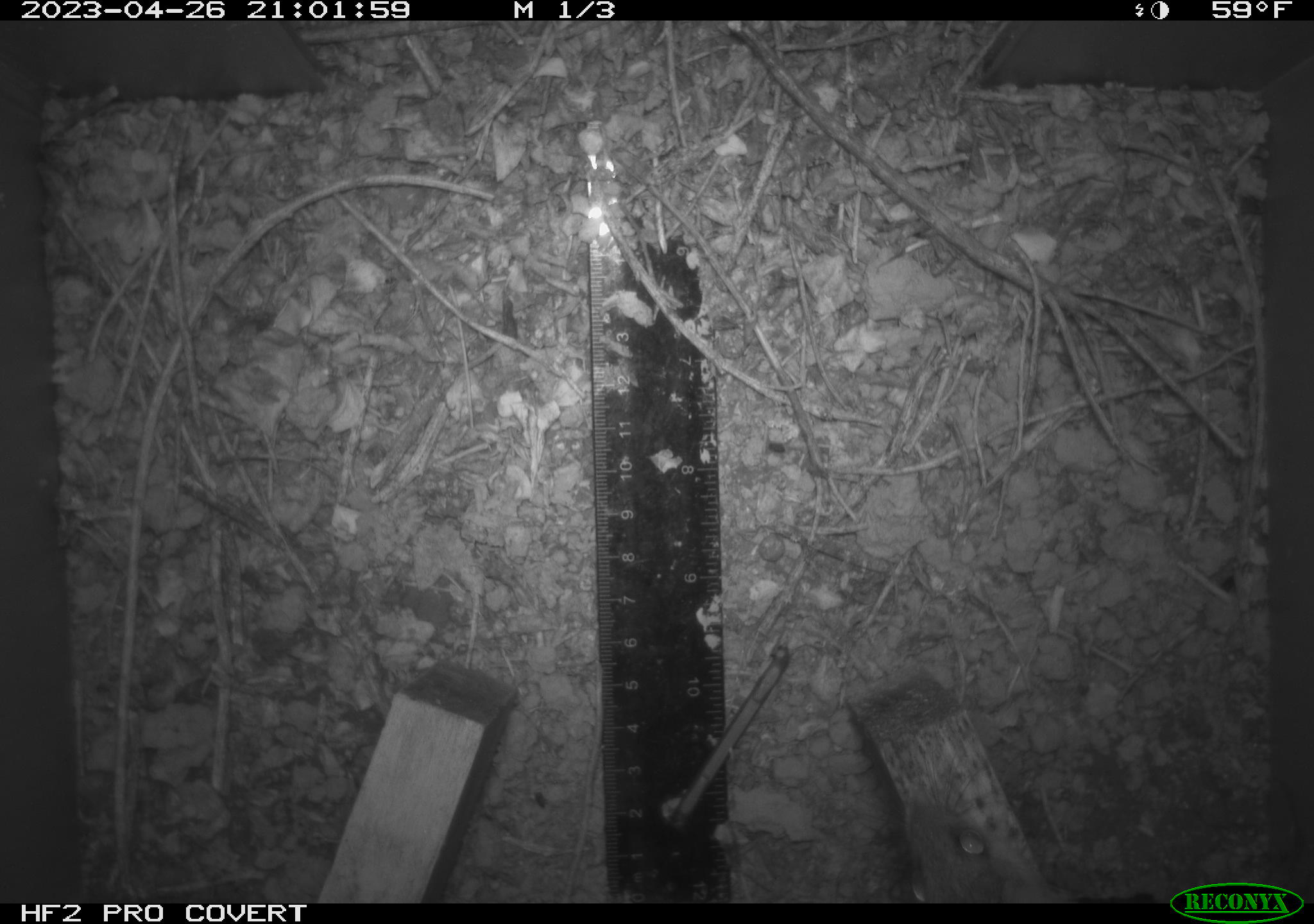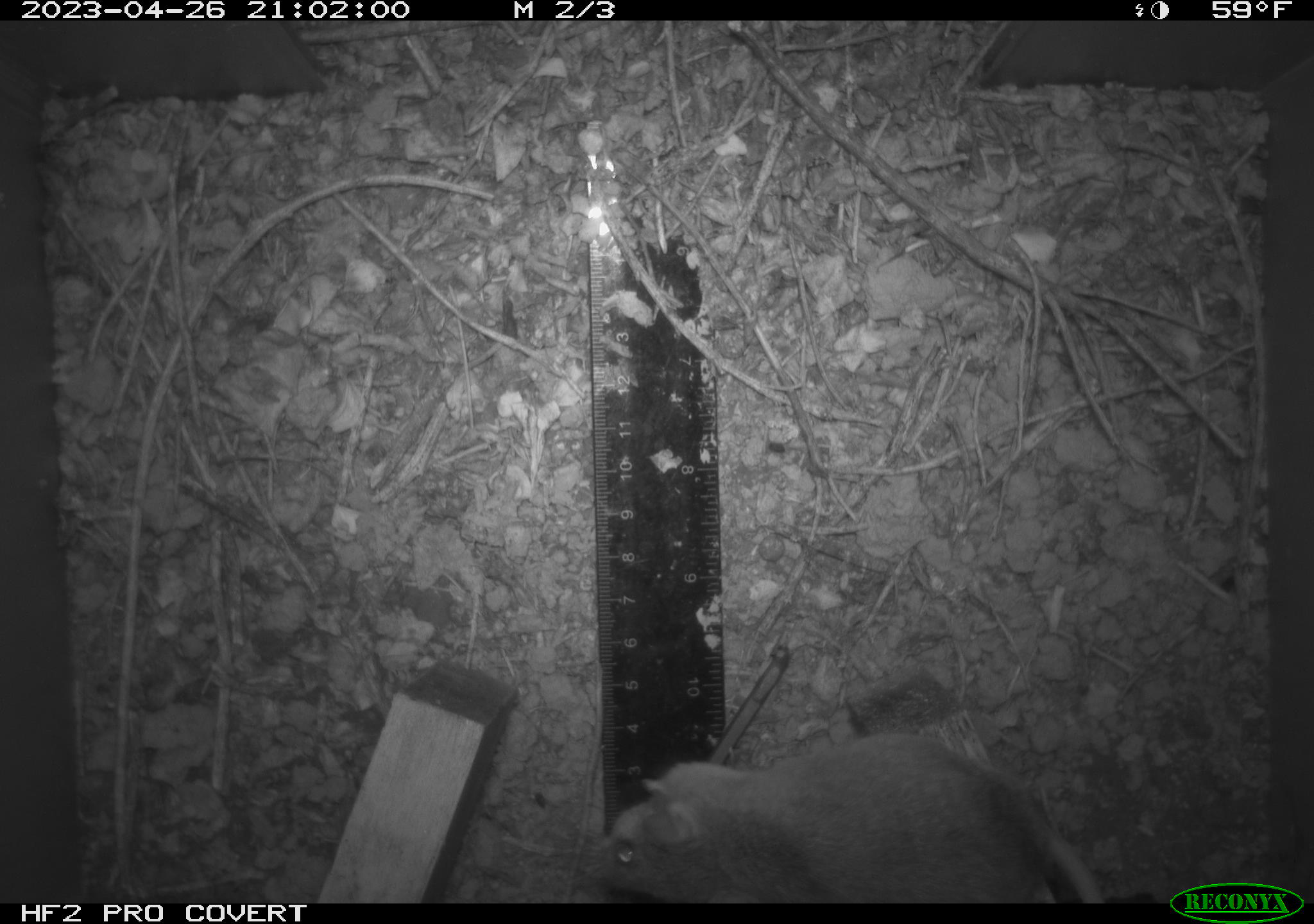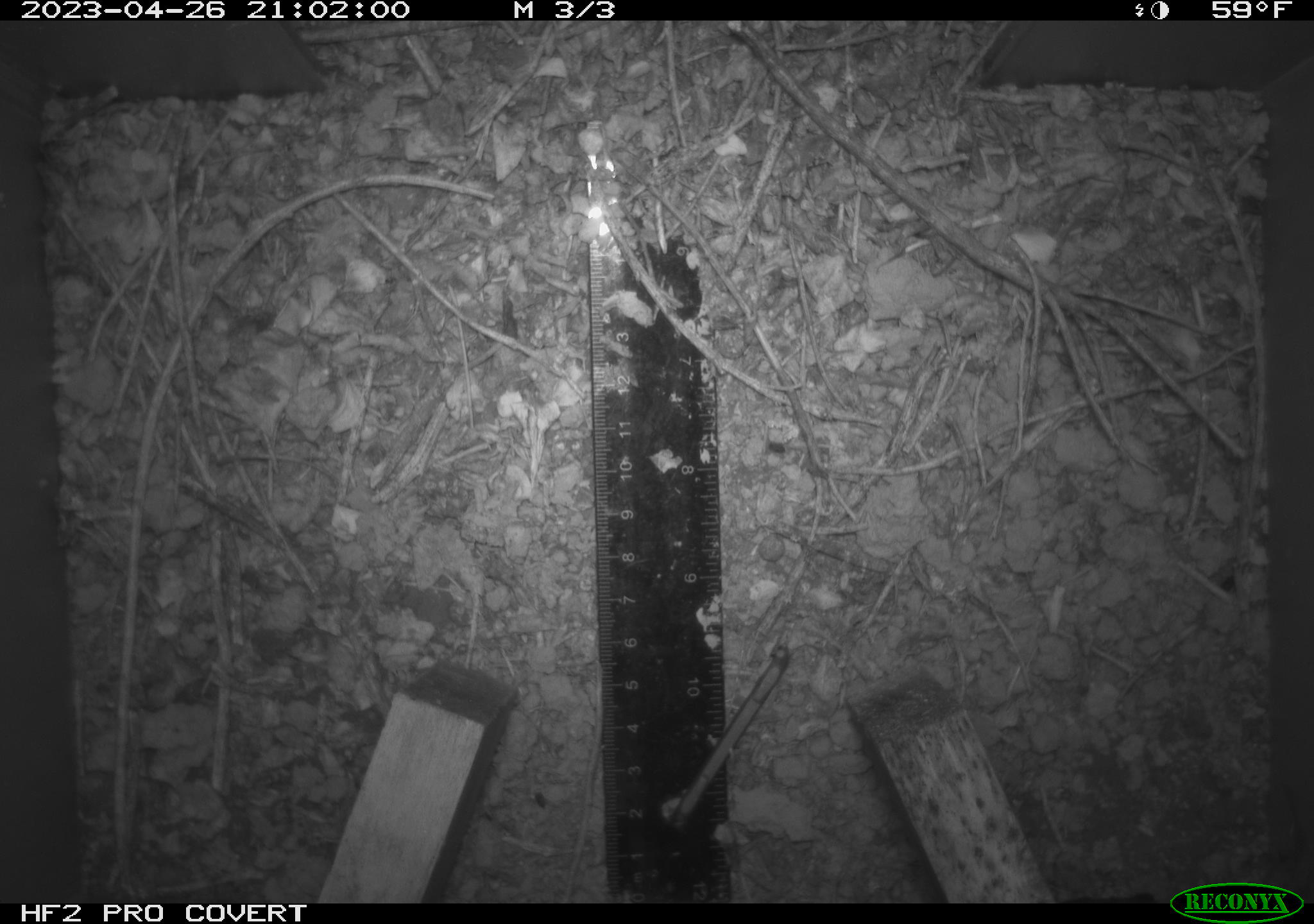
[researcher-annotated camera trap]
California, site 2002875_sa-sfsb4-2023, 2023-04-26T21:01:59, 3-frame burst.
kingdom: Animalia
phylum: Chordata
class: Mammalia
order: Rodentia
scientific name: Rodentia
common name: mouse species